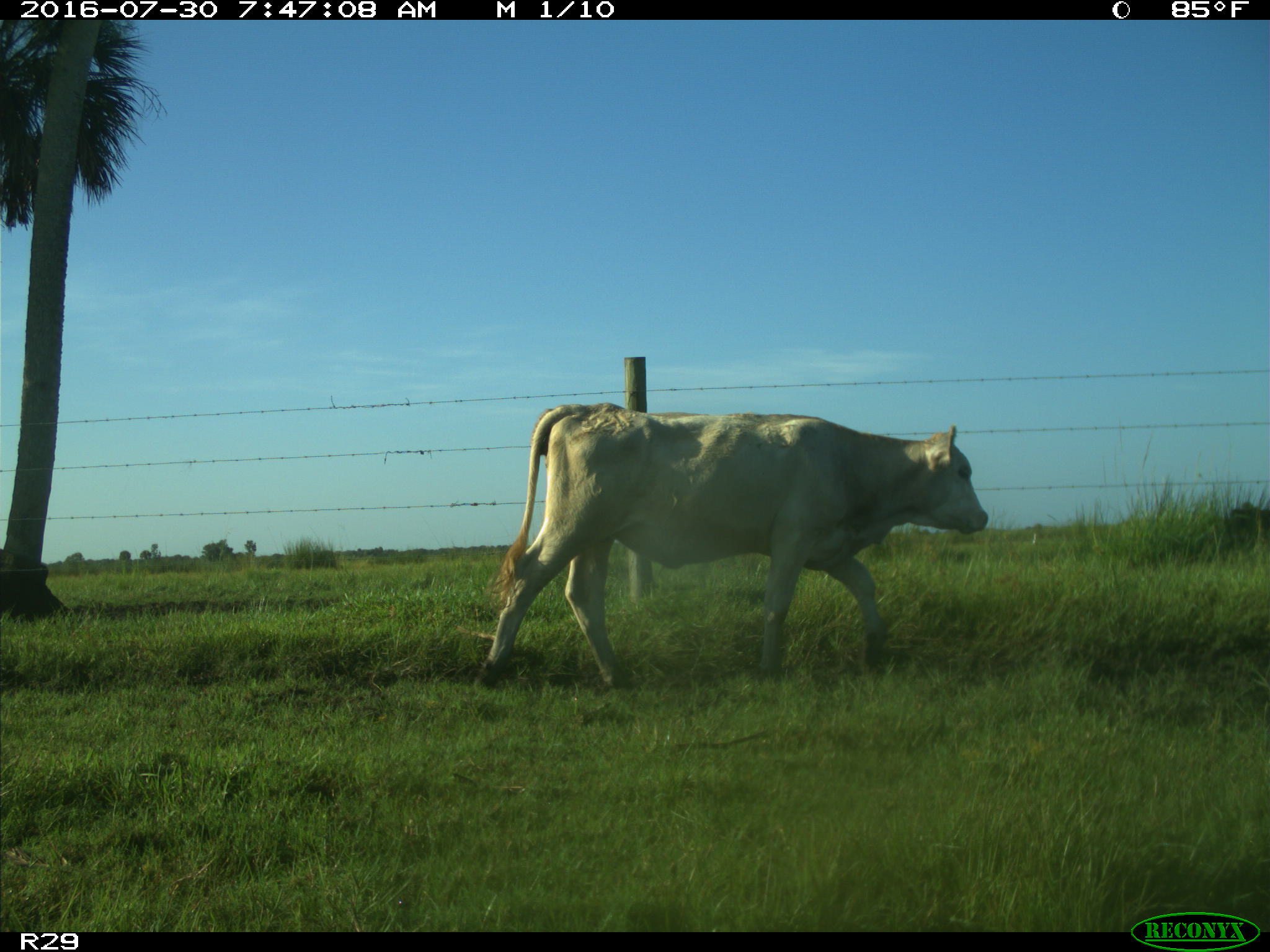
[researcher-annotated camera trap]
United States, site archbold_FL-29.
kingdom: Animalia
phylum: Chordata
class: Mammalia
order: Artiodactyla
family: Bovidae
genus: Bos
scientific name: Bos taurus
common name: domestic cow